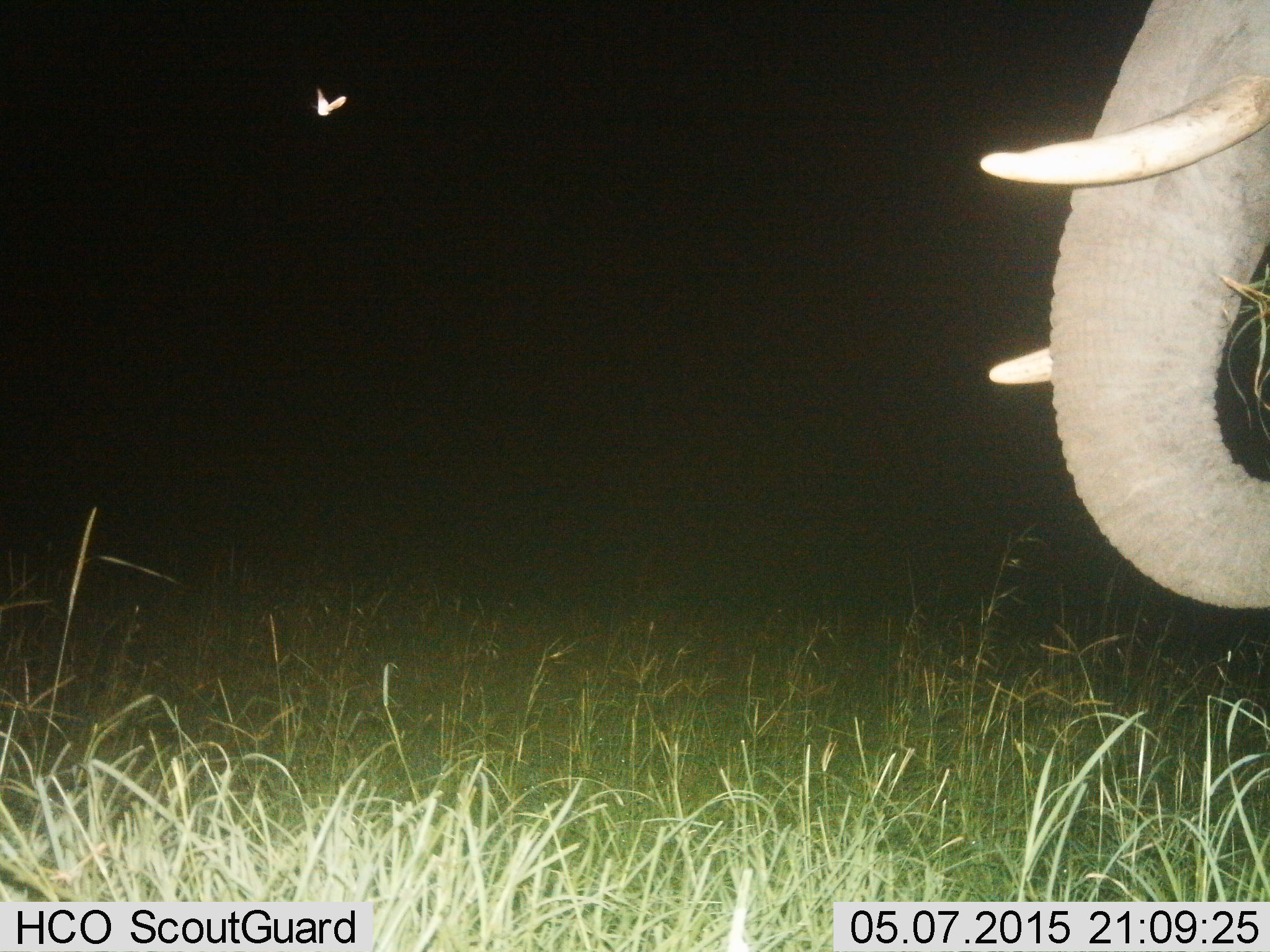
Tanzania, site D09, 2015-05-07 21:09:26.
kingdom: Animalia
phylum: Chordata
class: Mammalia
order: Proboscidea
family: Elephantidae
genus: Loxodonta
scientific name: Loxodonta africana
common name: african bush elephant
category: elephant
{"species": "elephant (african bush elephant) (Loxodonta africana)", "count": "1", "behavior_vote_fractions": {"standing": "57%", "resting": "0%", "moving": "14%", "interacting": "0%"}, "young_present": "0%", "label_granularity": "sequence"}